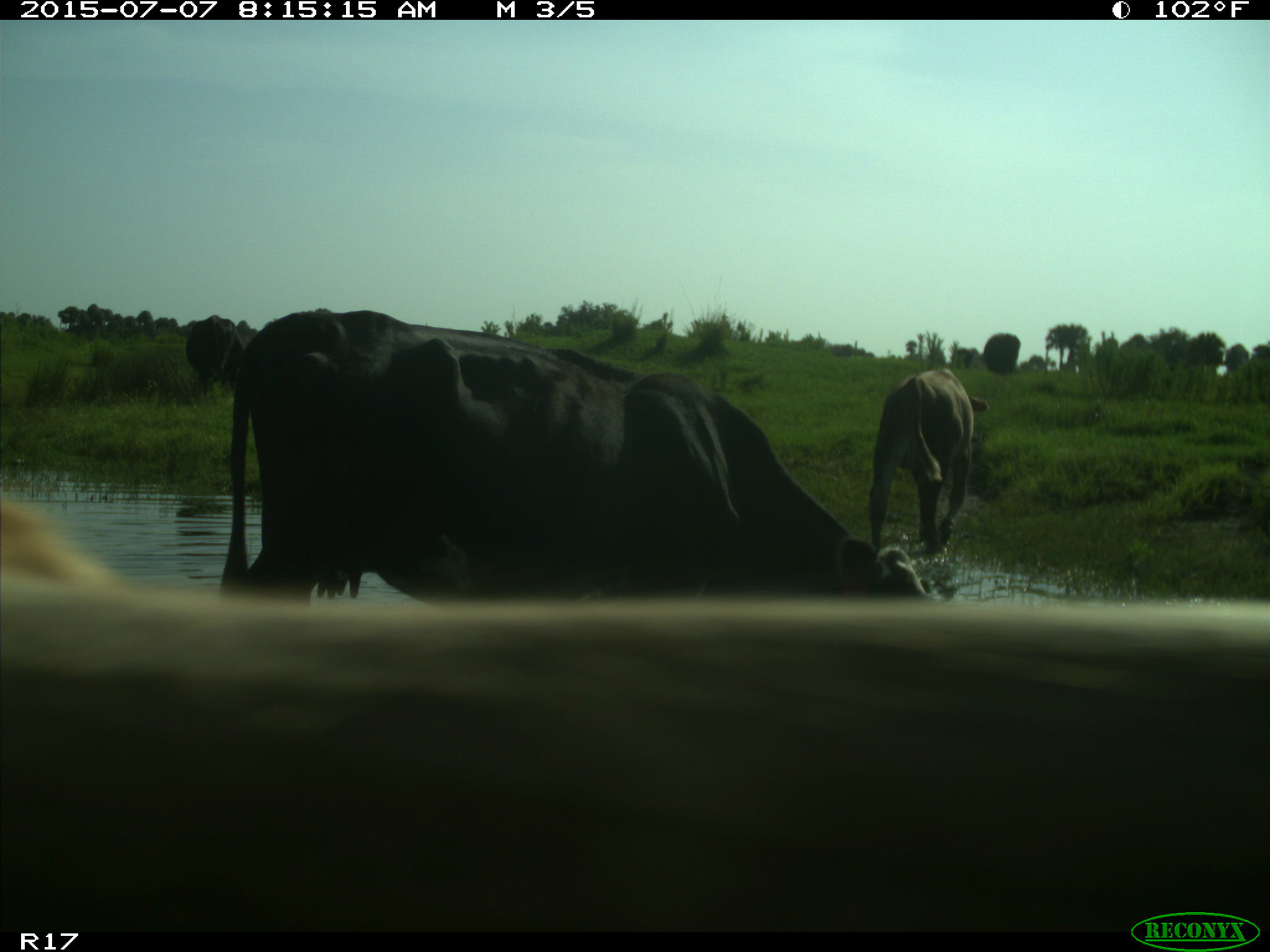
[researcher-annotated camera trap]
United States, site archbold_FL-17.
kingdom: Animalia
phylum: Chordata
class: Mammalia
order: Artiodactyla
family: Bovidae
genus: Bos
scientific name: Bos taurus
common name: domestic cow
Bos taurus (domestic cow).